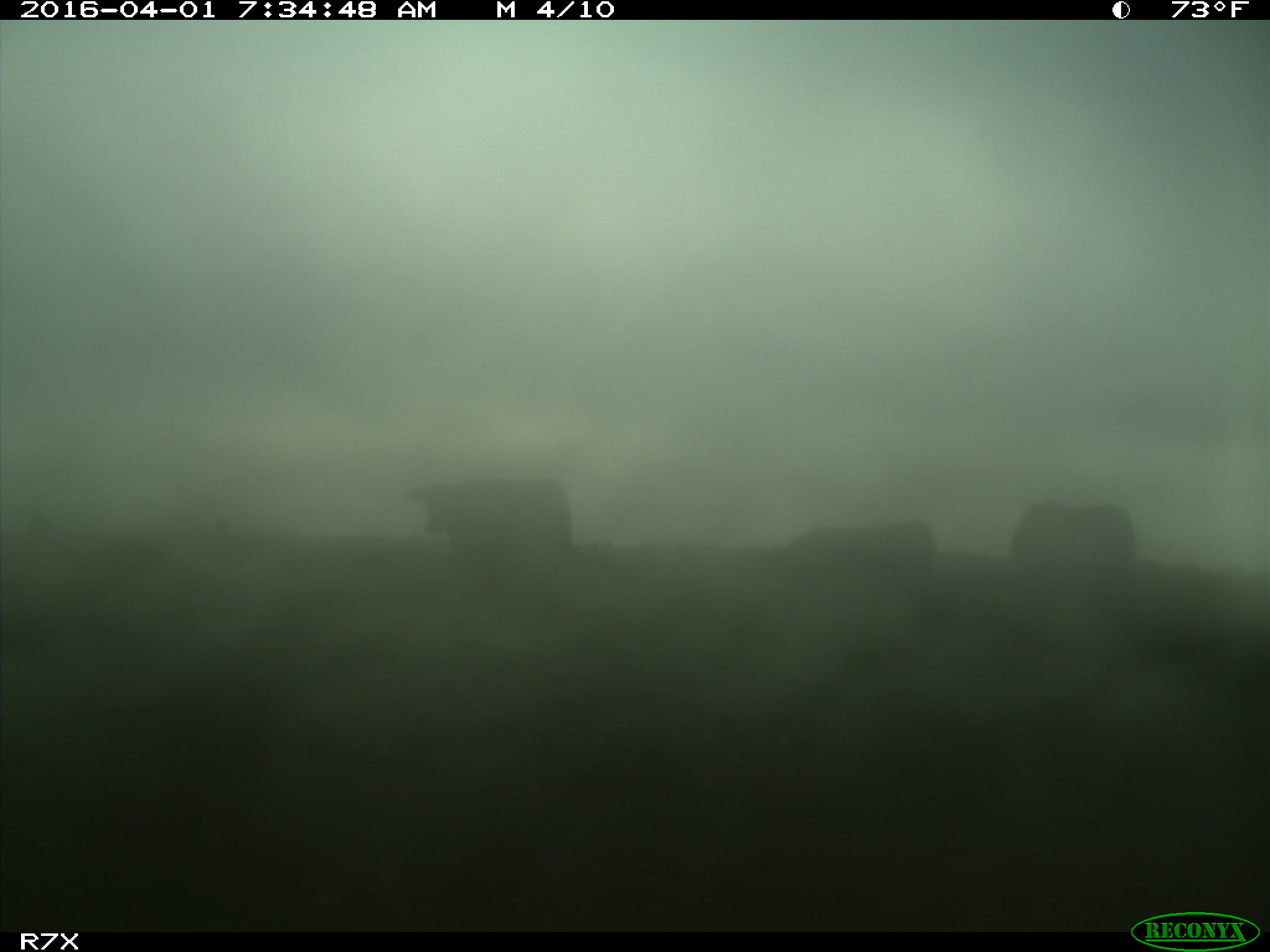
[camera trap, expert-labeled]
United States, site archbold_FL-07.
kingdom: Animalia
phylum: Chordata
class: Mammalia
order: Artiodactyla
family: Bovidae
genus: Bos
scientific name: Bos taurus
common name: domestic cow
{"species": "Bos taurus (domestic cow)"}